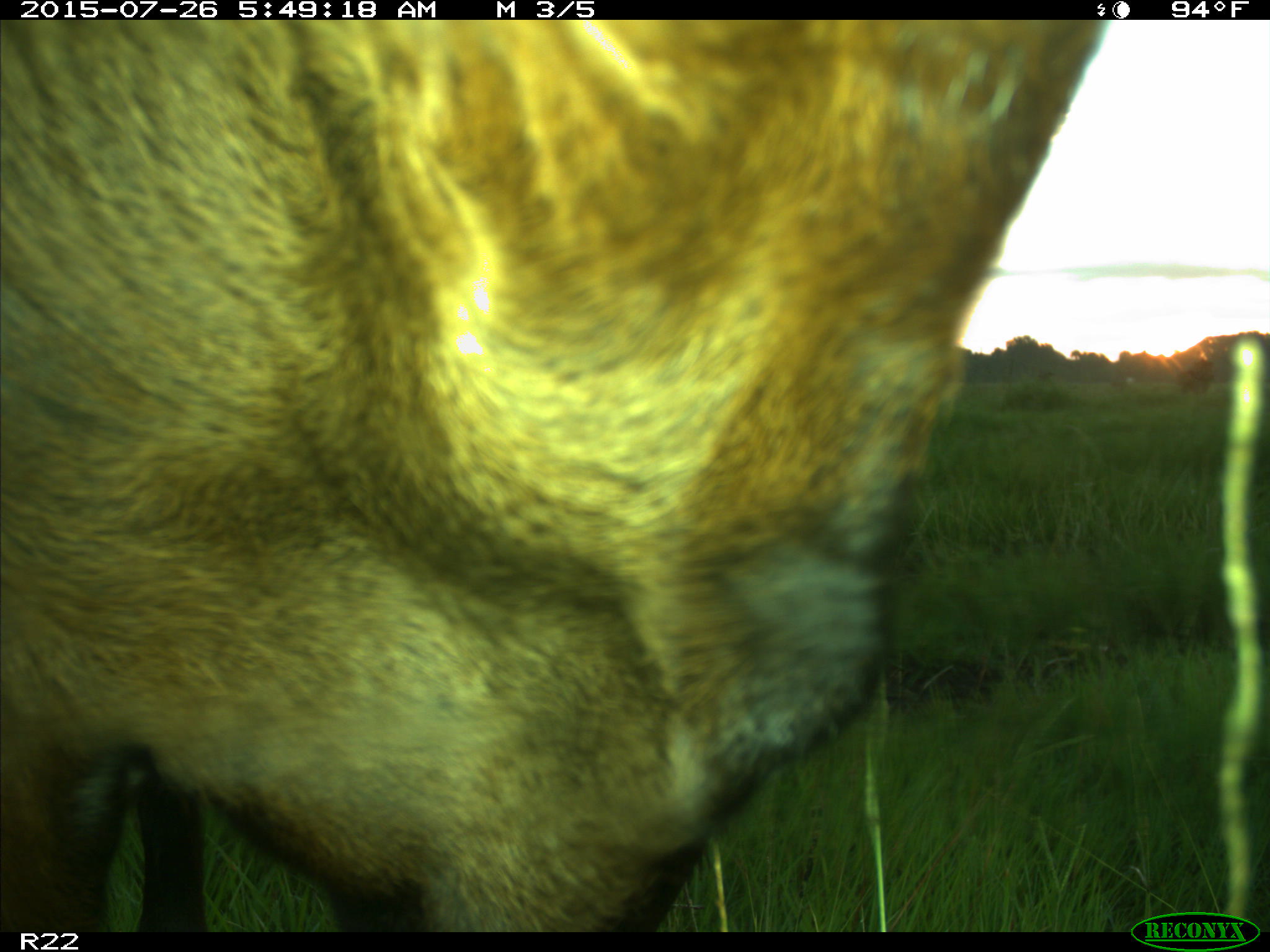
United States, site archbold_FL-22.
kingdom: Animalia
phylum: Chordata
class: Mammalia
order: Artiodactyla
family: Bovidae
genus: Bos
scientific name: Bos taurus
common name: domestic cow